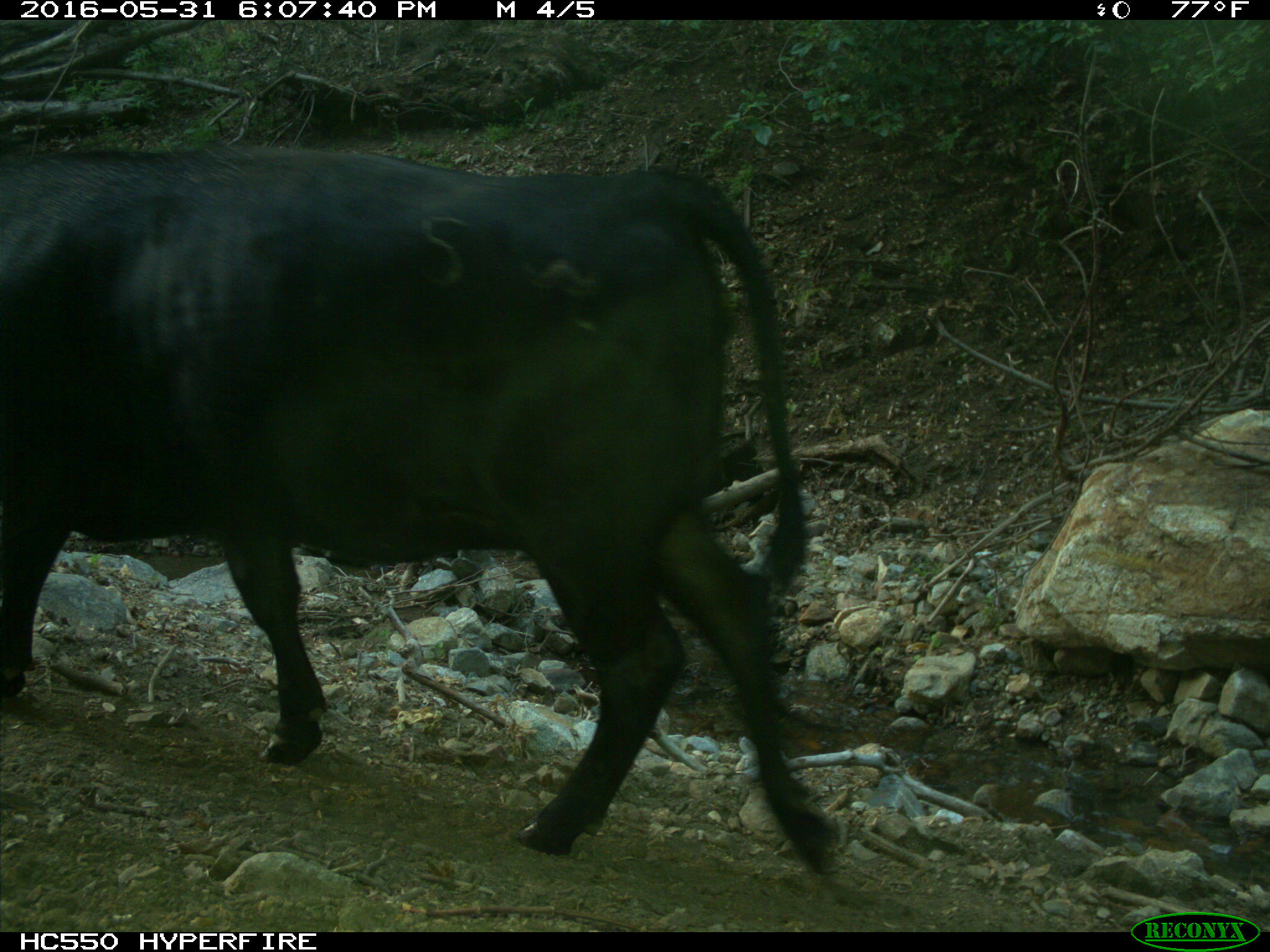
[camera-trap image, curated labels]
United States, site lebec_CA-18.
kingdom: Animalia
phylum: Chordata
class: Mammalia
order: Artiodactyla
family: Bovidae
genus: Bos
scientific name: Bos taurus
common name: domestic cow